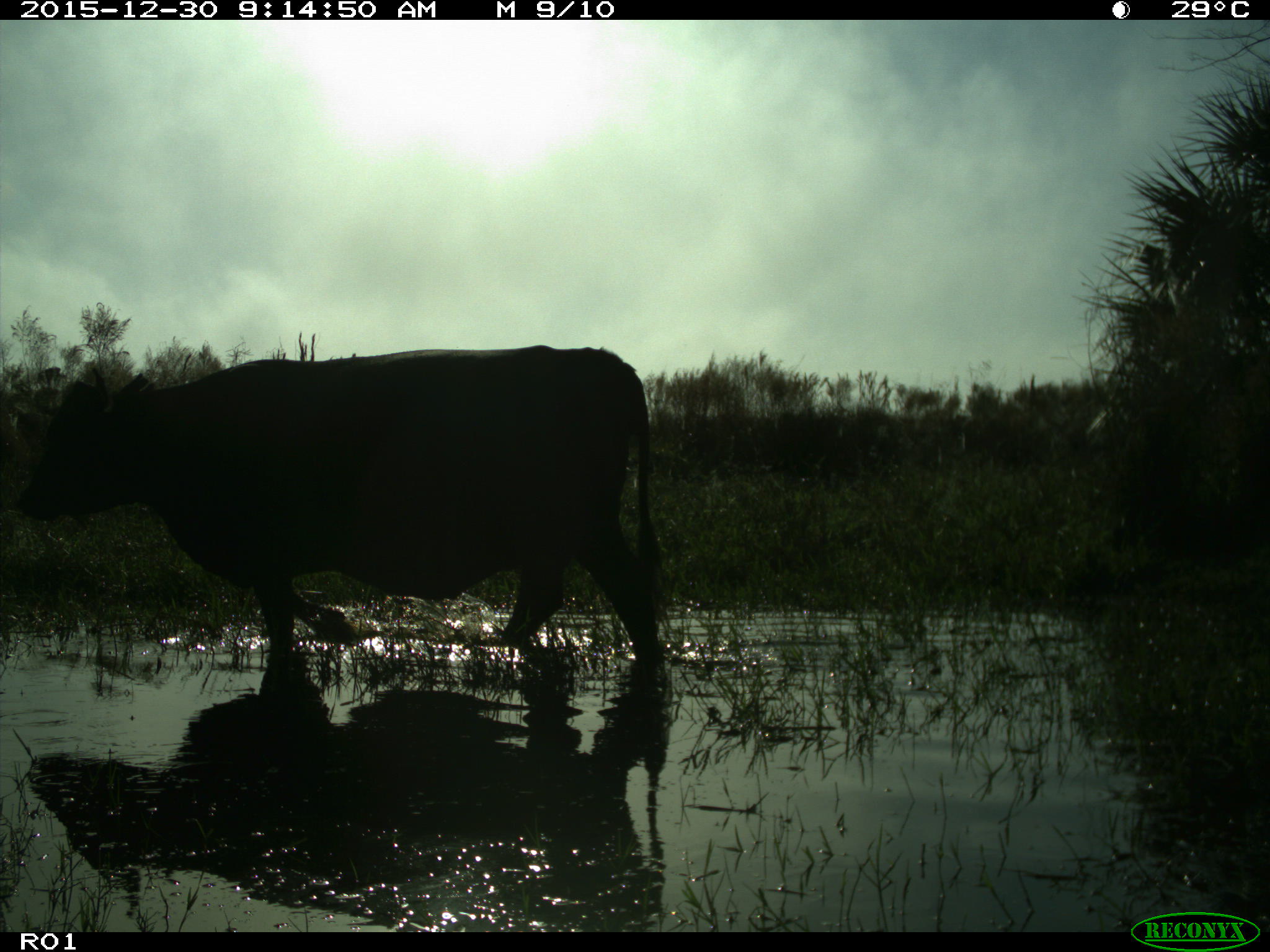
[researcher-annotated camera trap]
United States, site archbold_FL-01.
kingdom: Animalia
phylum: Chordata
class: Mammalia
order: Artiodactyla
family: Bovidae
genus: Bos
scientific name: Bos taurus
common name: domestic cow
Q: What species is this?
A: Bos taurus (domestic cow).